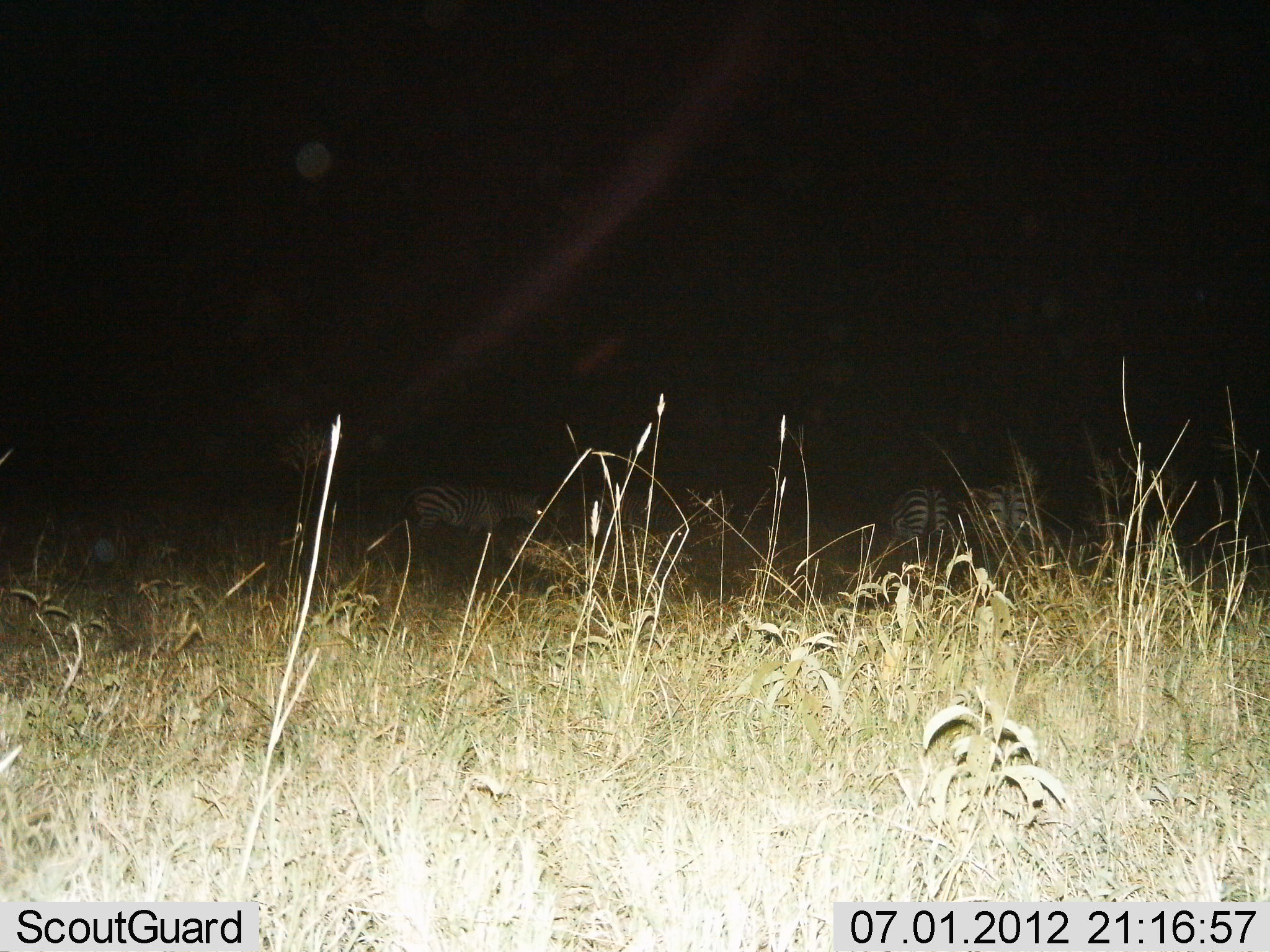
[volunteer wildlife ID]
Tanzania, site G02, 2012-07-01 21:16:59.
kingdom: Animalia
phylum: Chordata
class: Mammalia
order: Perissodactyla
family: Equidae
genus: Equus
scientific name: Equus quagga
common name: plains zebra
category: zebra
Zebra (plains zebra) (Equus quagga), count 4. Behavior (volunteer vote fractions): standing 60%, resting 10%, moving 20%, interacting 0%. Young present (vote fraction): 0%. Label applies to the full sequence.